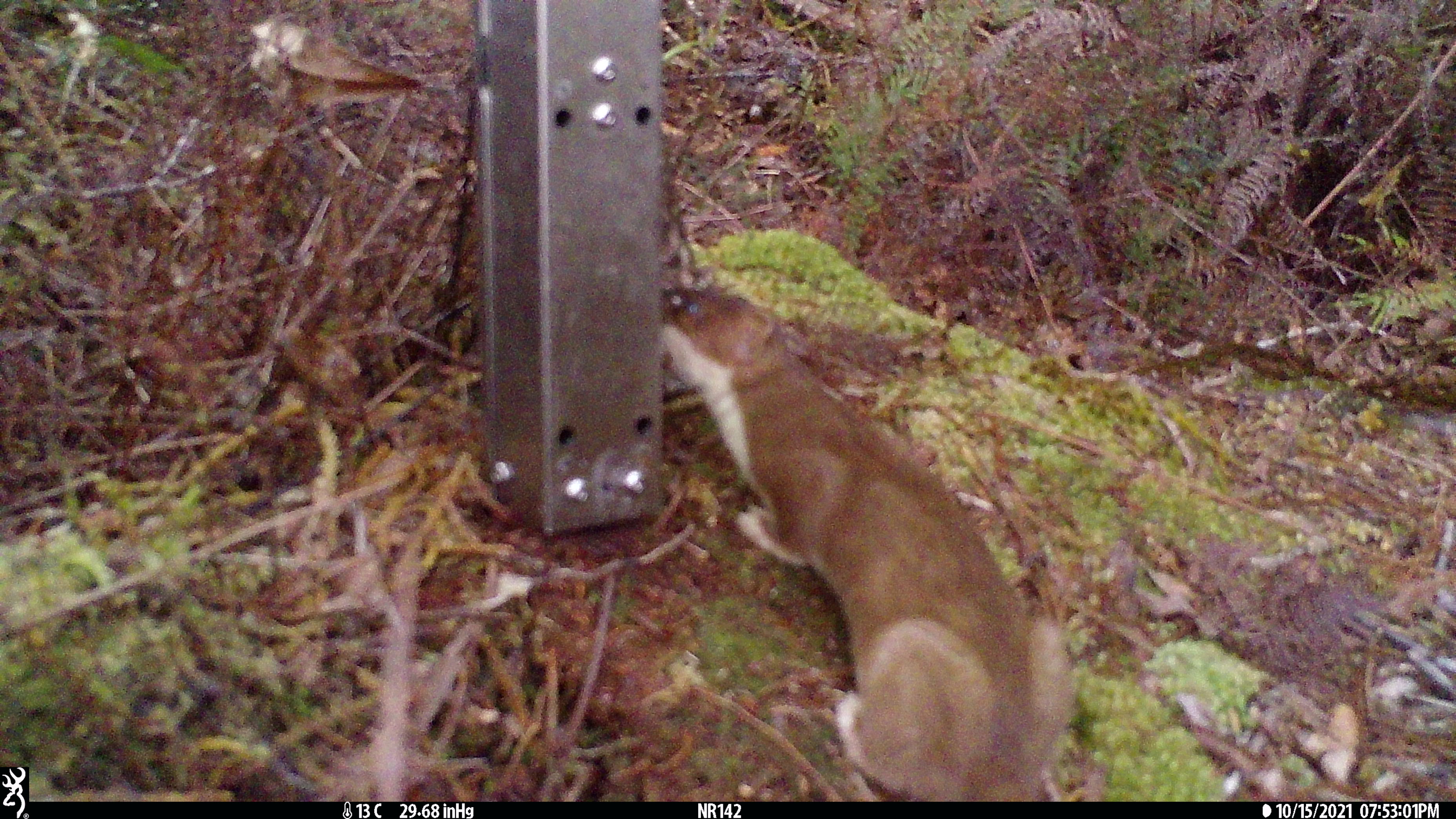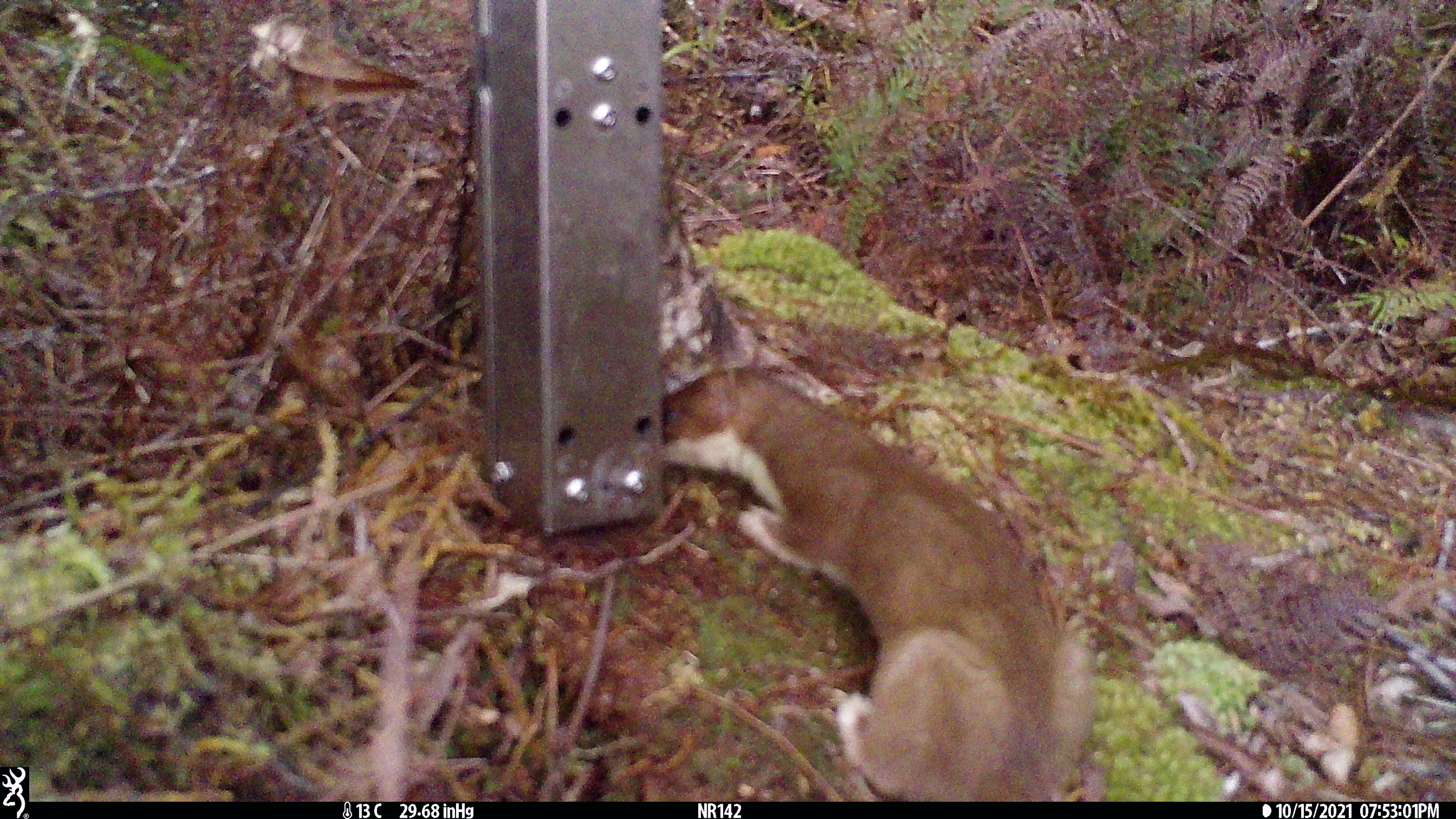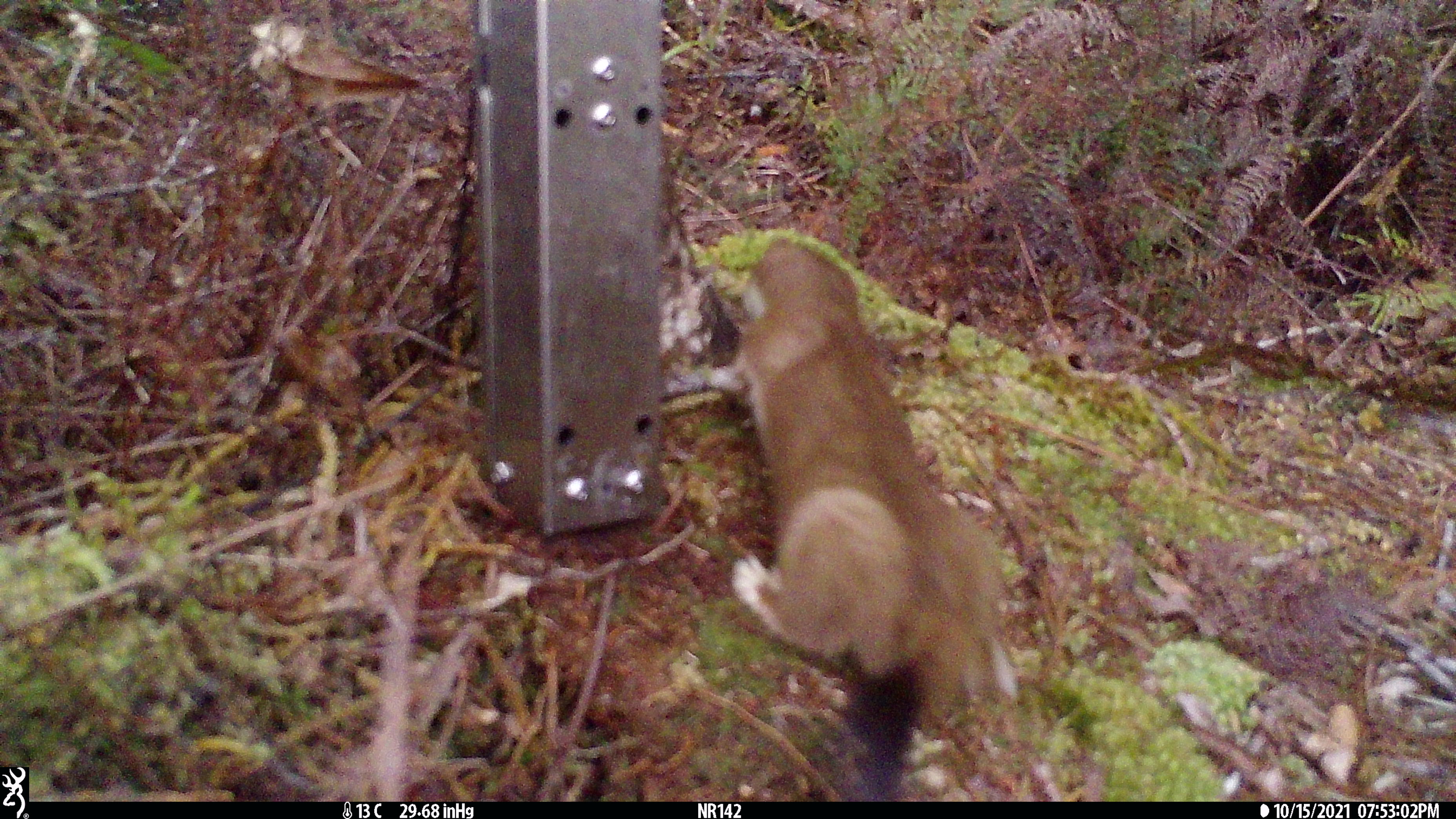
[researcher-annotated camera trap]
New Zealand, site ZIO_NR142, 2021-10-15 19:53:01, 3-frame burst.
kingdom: Animalia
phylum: Chordata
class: Mammalia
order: Carnivora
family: Mustelidae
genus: Mustela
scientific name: Mustela erminea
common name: stoat